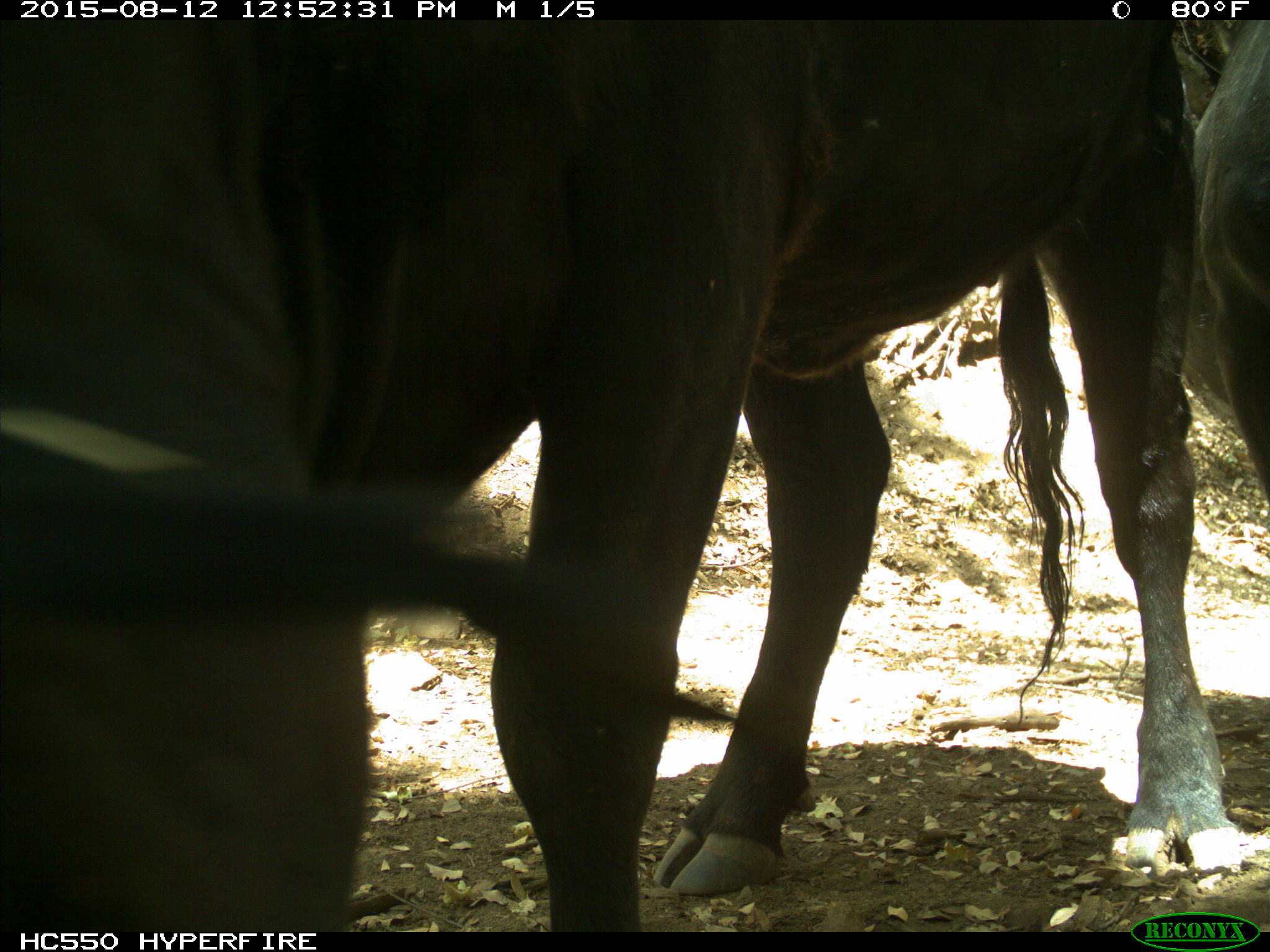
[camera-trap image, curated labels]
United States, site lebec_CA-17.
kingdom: Animalia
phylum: Chordata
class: Mammalia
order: Artiodactyla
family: Bovidae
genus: Bos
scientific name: Bos taurus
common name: domestic cow